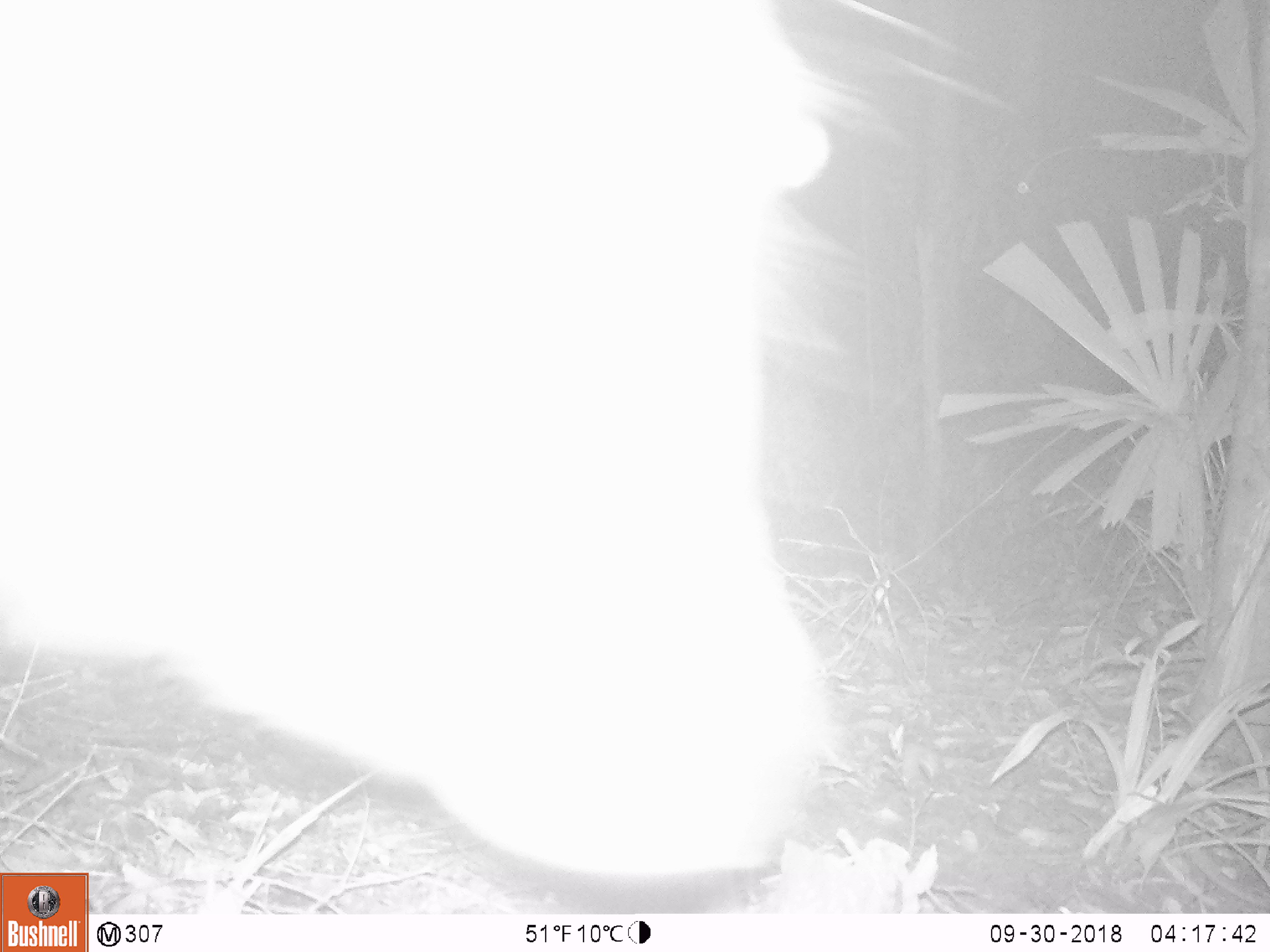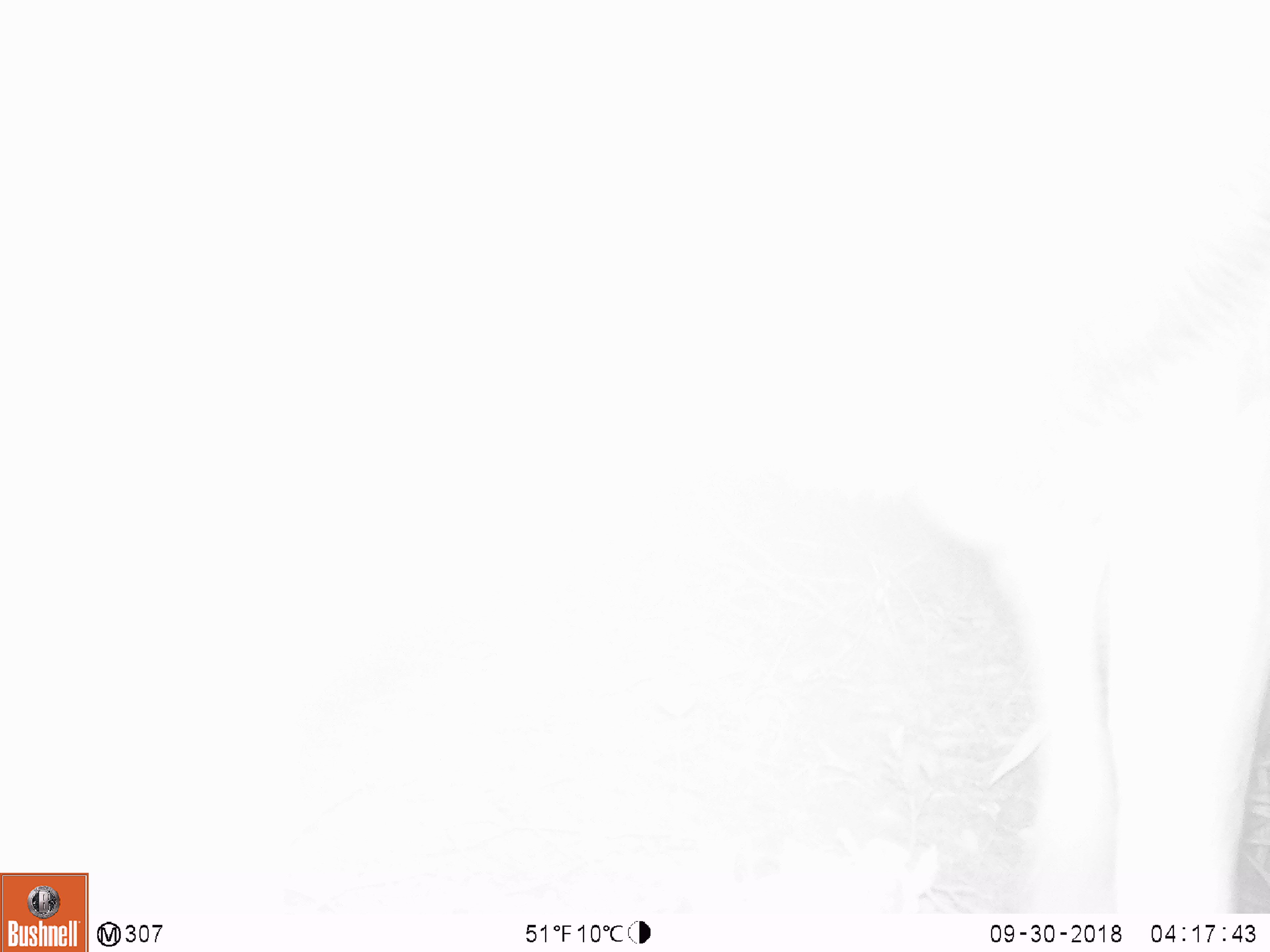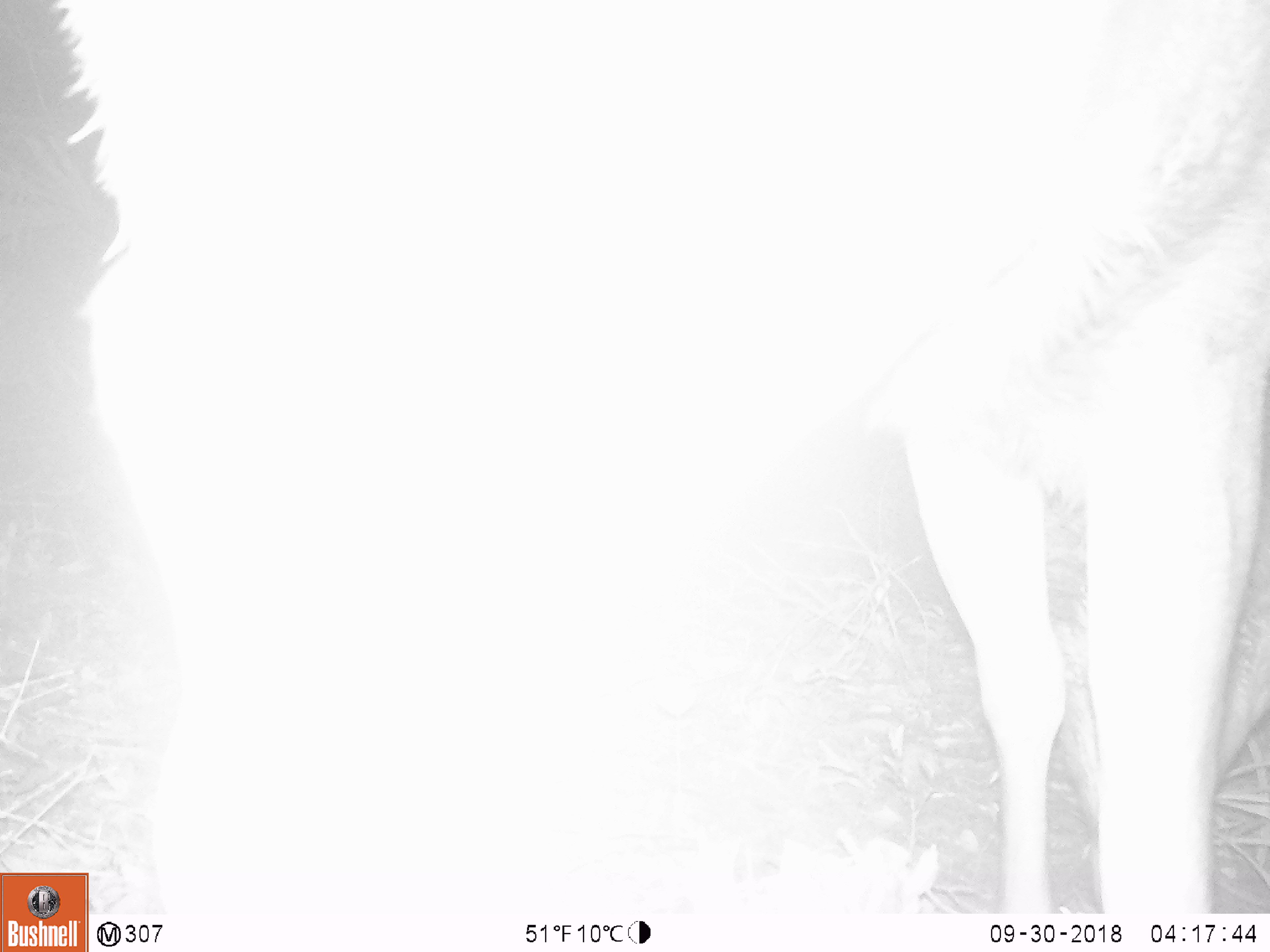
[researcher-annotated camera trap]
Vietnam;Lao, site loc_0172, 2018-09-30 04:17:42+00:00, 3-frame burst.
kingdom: Animalia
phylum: Chordata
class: Mammalia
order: Artiodactyla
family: Cervidae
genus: Rusa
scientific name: Rusa unicolor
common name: sambar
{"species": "sambar (Rusa unicolor)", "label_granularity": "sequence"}